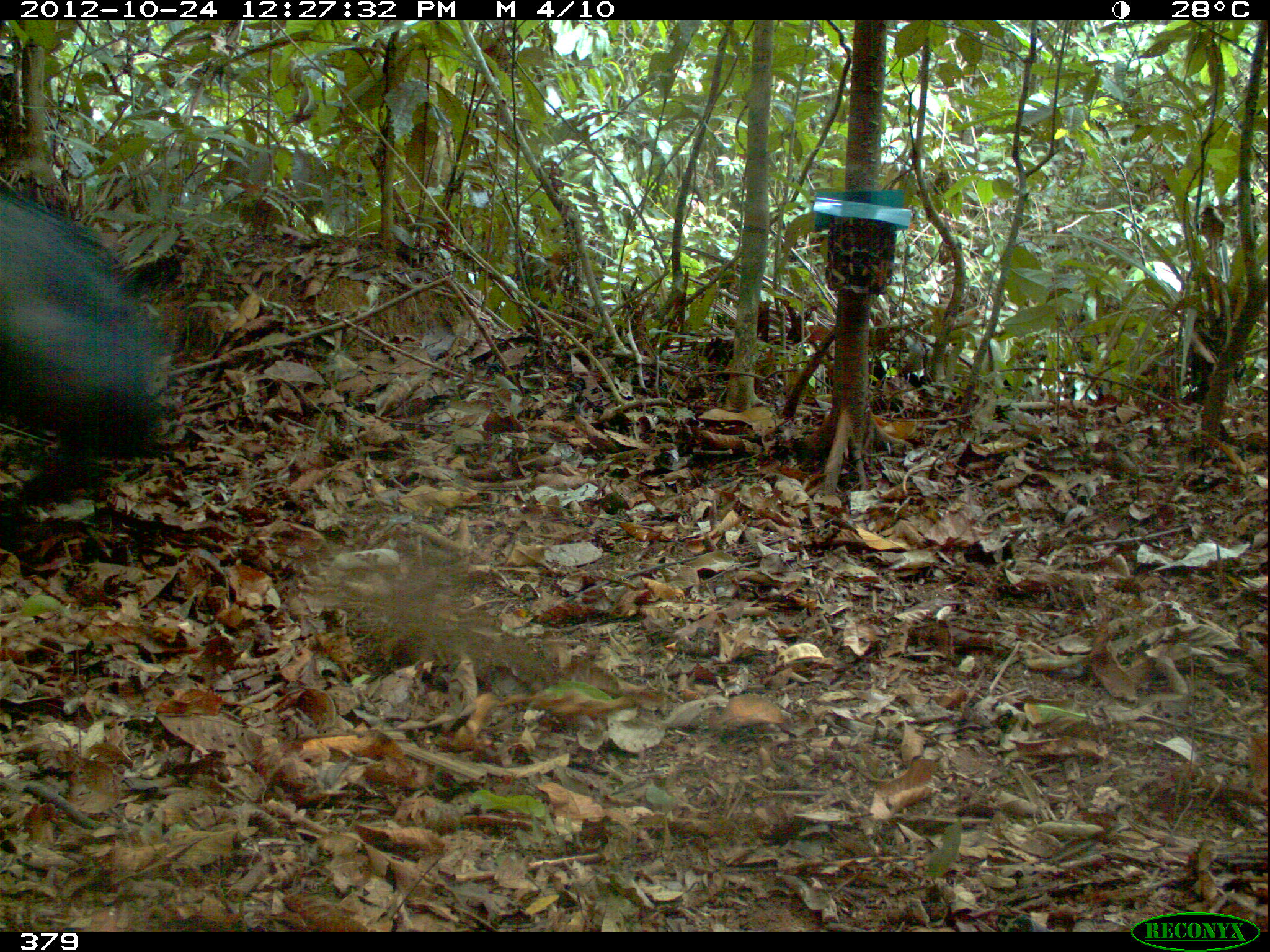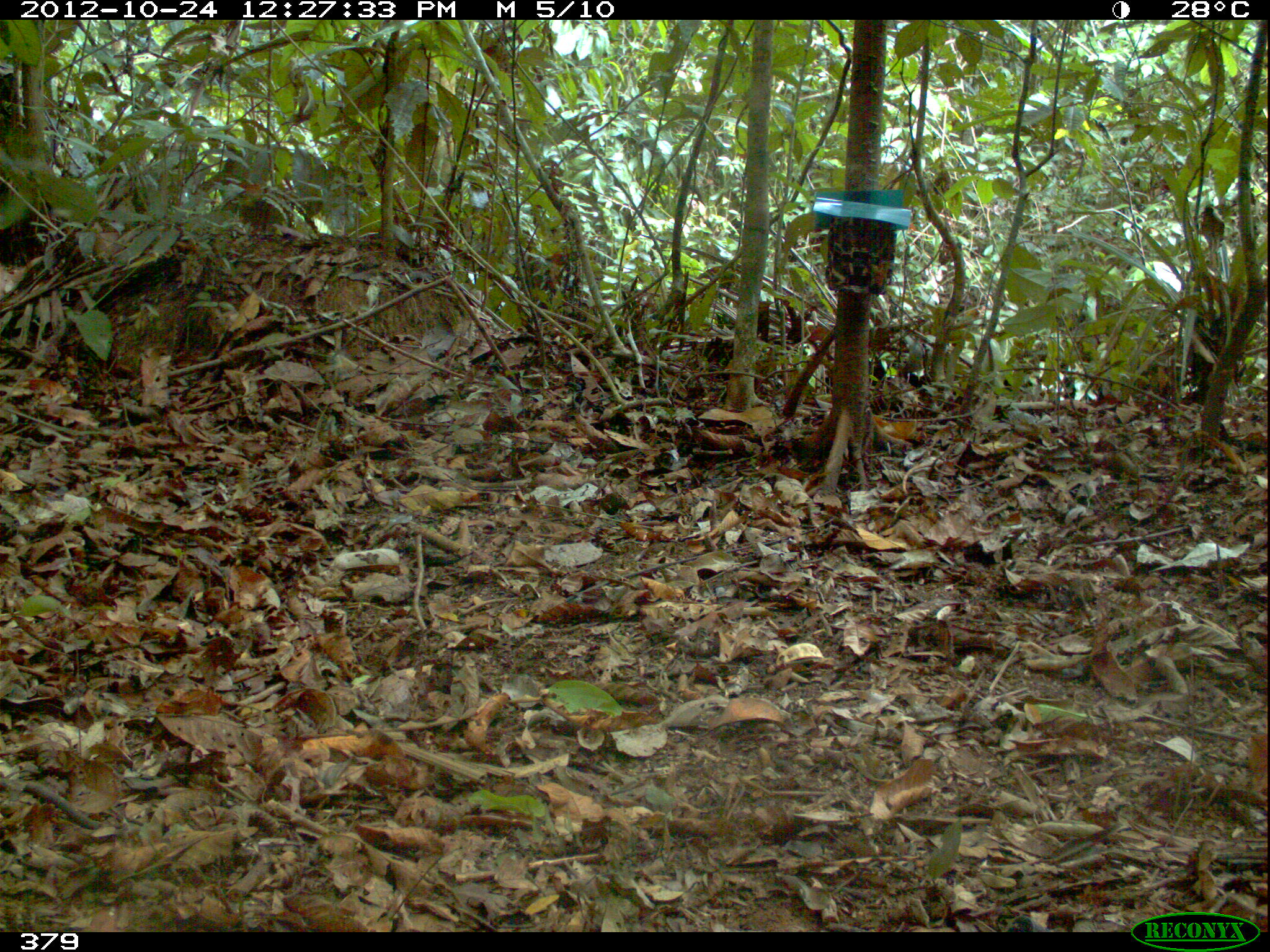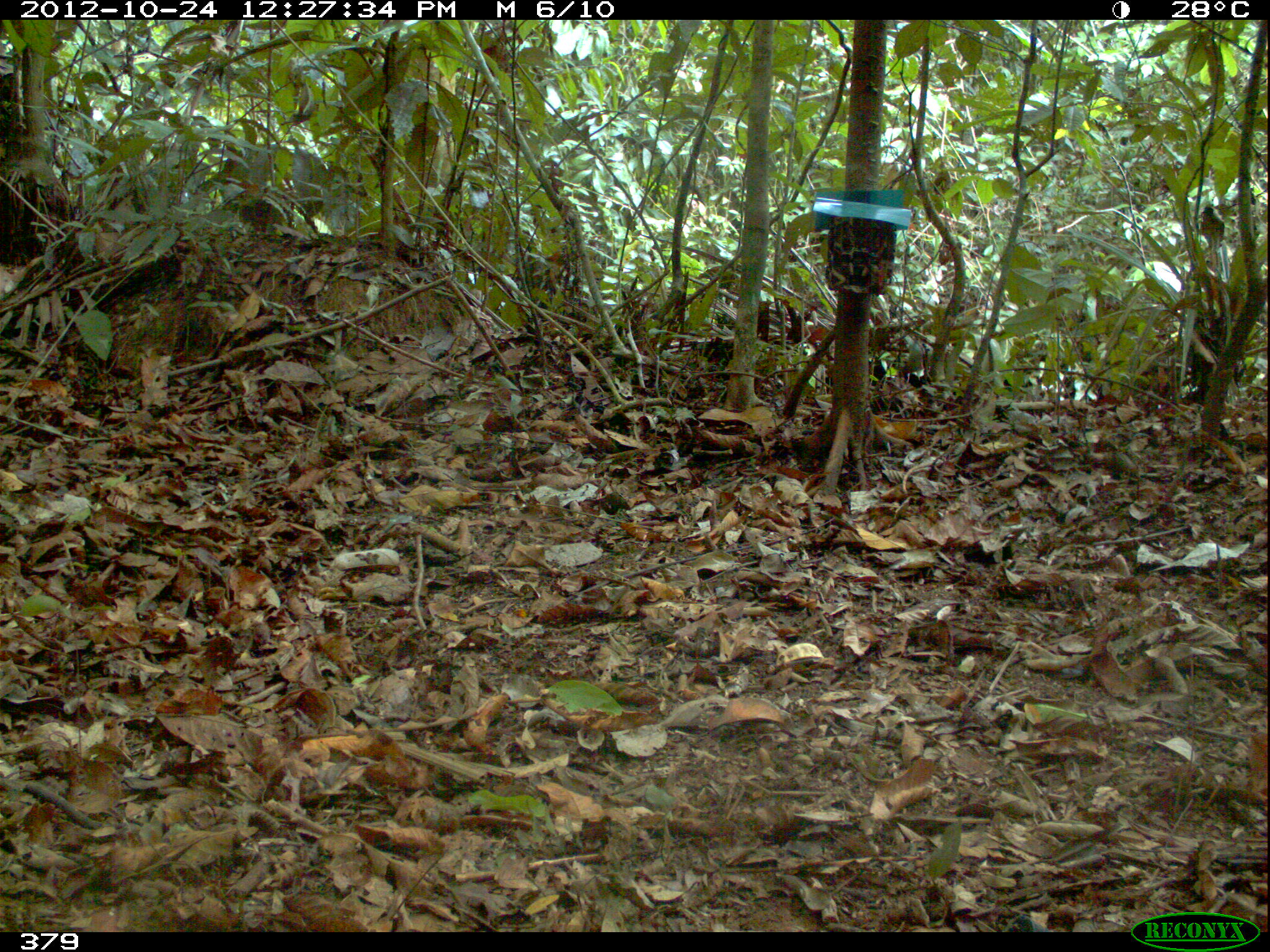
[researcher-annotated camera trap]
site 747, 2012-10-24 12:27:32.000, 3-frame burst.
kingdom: Animalia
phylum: Chordata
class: Mammalia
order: Artiodactyla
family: Tayassuidae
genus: Tayassu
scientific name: Tayassu pecari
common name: white-lipped peccary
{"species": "Tayassu pecari (white-lipped peccary)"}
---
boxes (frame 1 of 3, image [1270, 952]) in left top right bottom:
tayassu pecari: 0 181 171 553